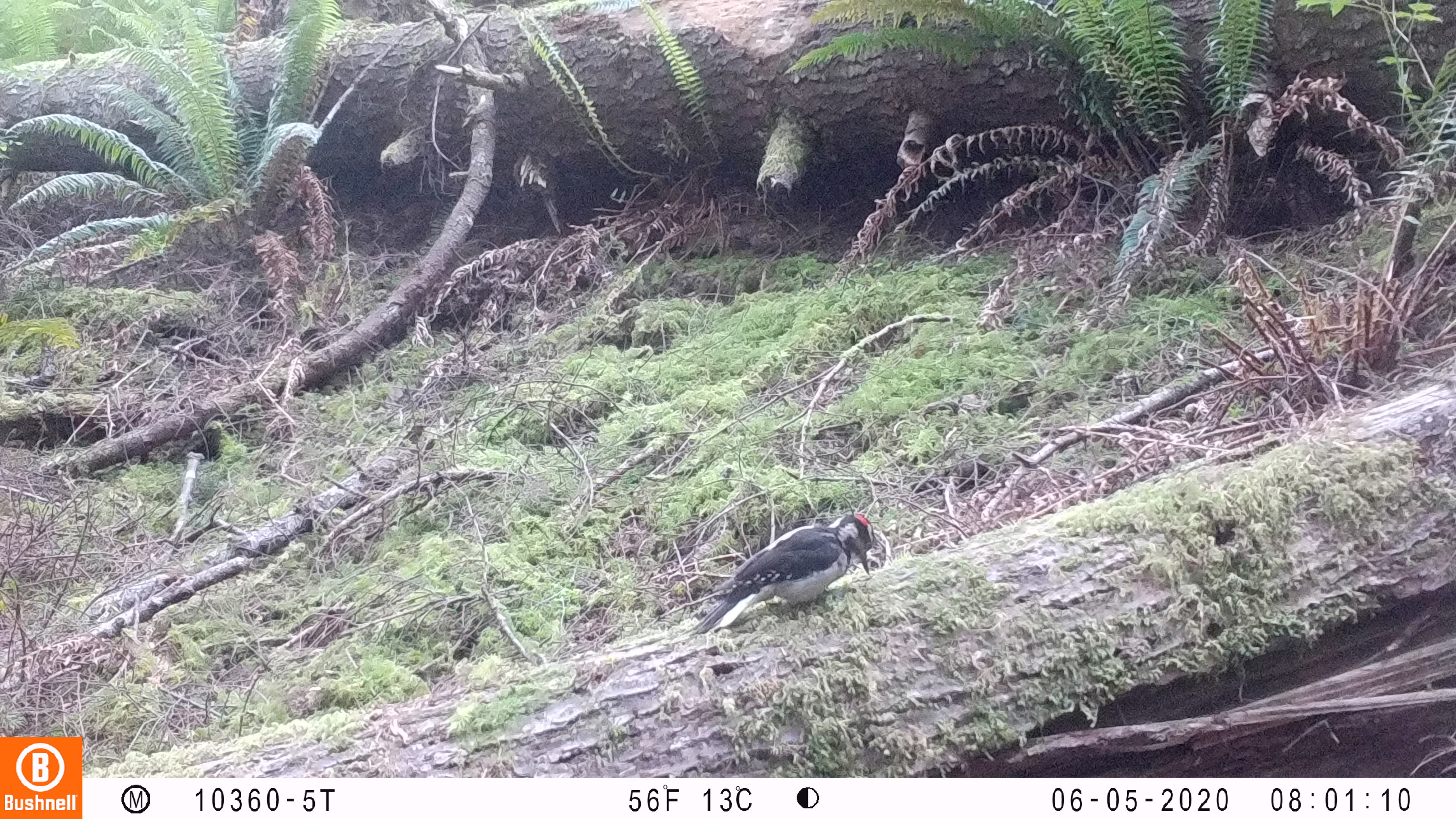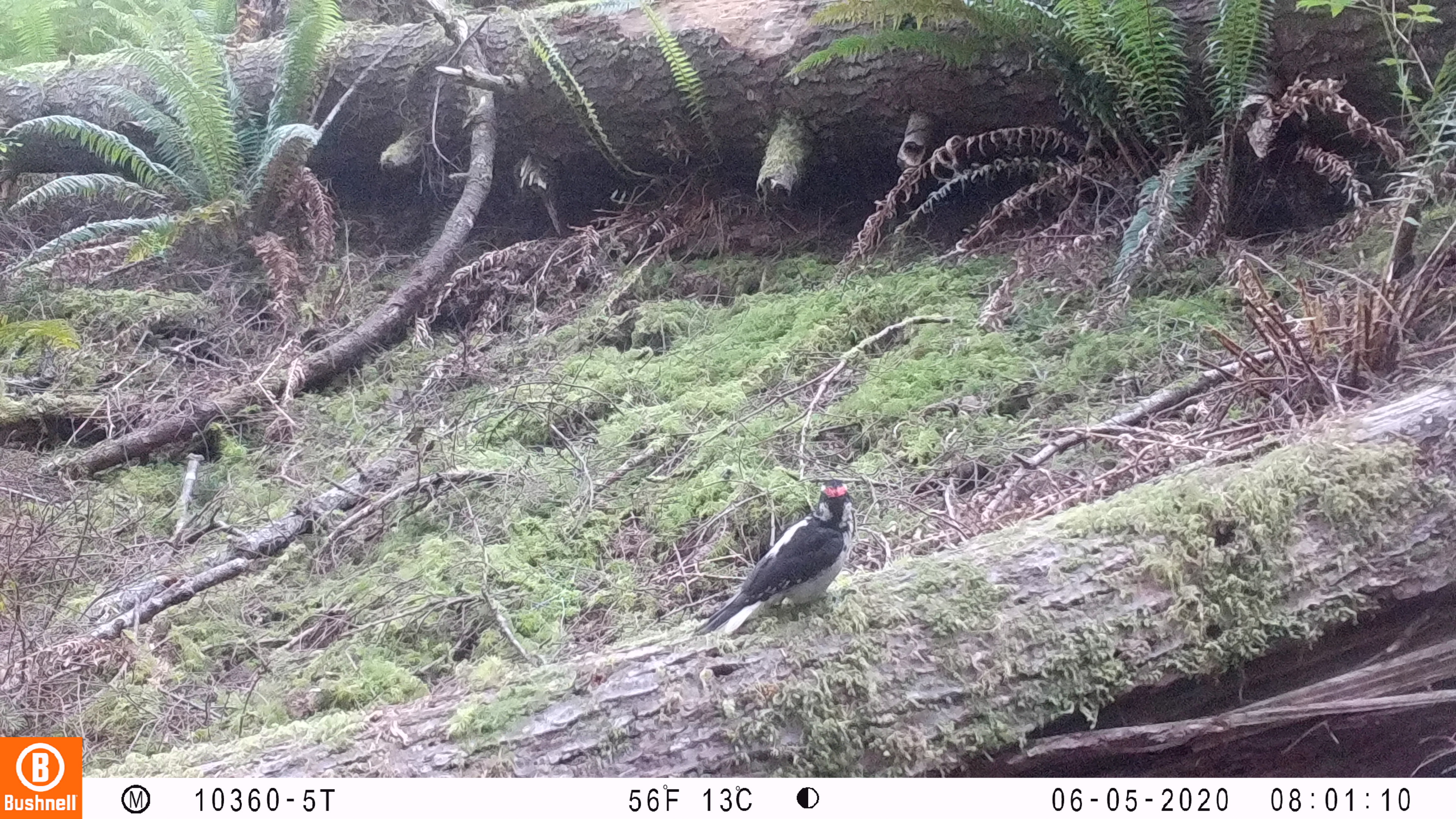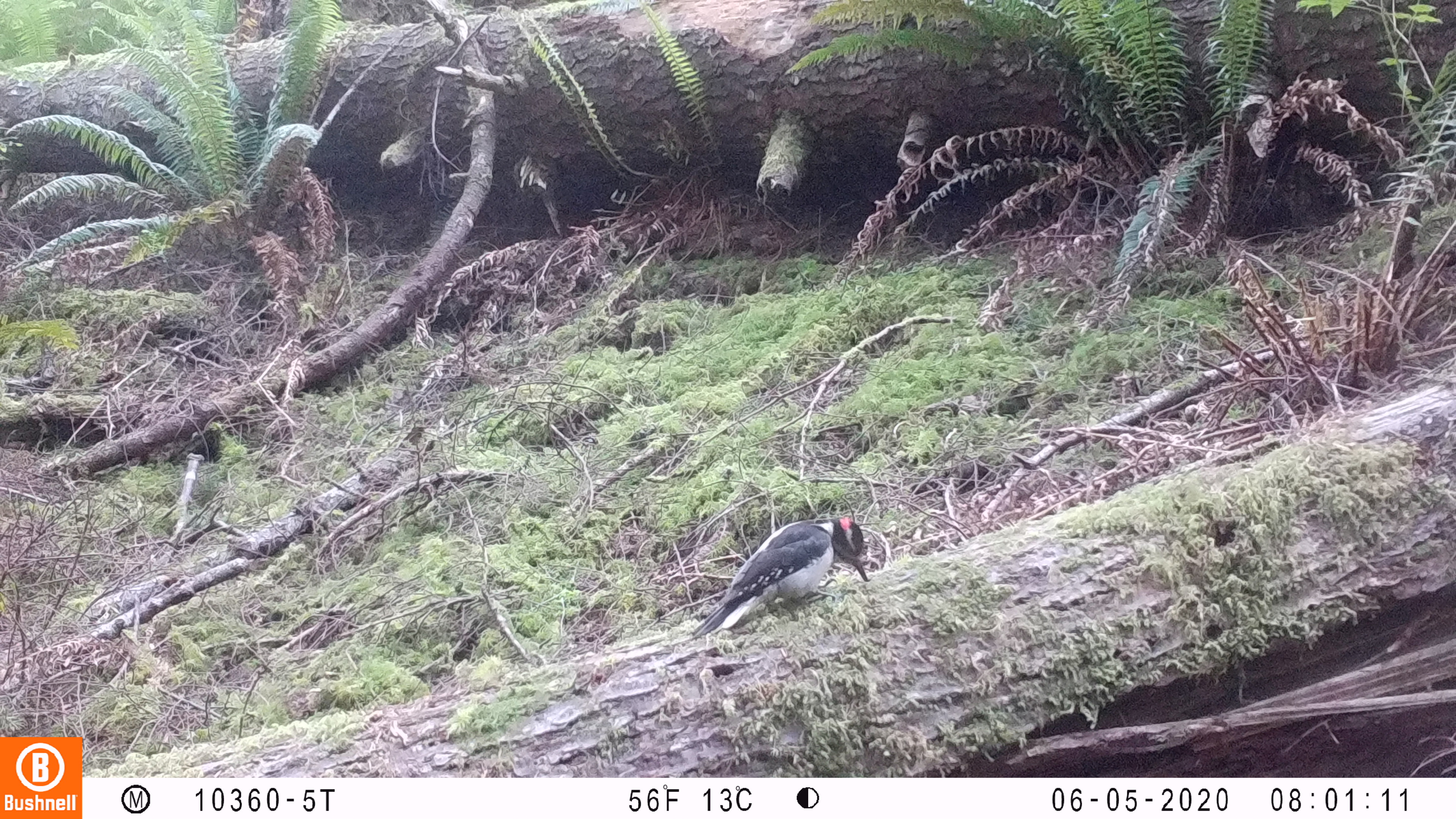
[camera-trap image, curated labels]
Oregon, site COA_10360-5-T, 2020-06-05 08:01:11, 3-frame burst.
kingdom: Animalia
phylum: Chordata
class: Aves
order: Piciformes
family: Picidae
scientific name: Picidae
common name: woodpeckers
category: picidae family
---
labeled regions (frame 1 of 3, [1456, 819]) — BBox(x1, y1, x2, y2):
picidae family: BBox(683, 512, 878, 635)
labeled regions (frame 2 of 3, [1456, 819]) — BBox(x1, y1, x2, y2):
picidae family: BBox(693, 477, 852, 634)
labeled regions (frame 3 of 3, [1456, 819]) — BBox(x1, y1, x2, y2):
picidae family: BBox(697, 514, 876, 633)